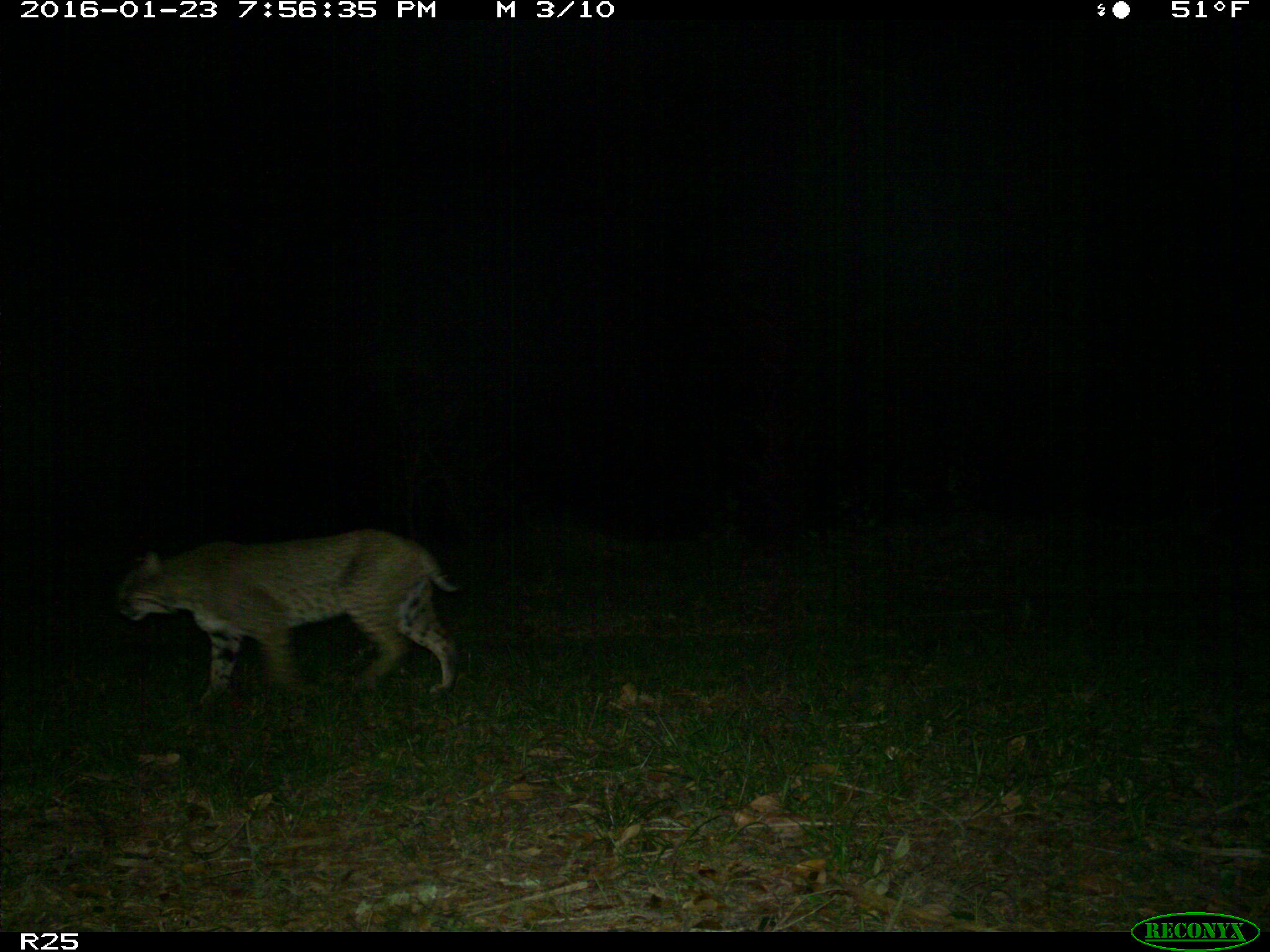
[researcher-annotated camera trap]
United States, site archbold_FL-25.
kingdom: Animalia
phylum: Chordata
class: Mammalia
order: Carnivora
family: Felidae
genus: Lynx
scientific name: Lynx rufus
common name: bobcat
Lynx rufus (bobcat).